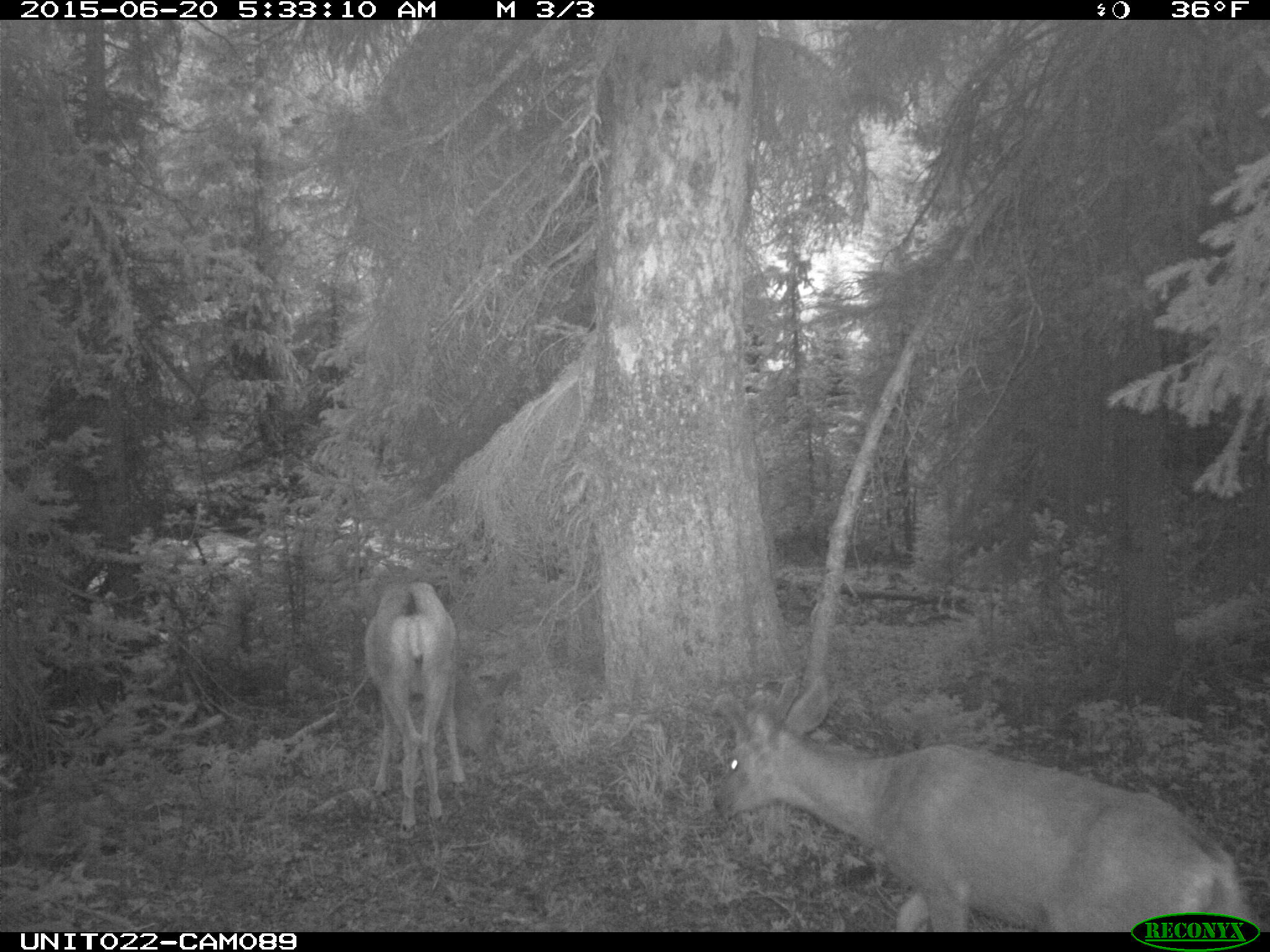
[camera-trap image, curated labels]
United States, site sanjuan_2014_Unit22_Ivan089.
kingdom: Animalia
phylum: Chordata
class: Mammalia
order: Artiodactyla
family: Cervidae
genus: Odocoileus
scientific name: Odocoileus hemionus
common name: mule deer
Odocoileus hemionus (mule deer).